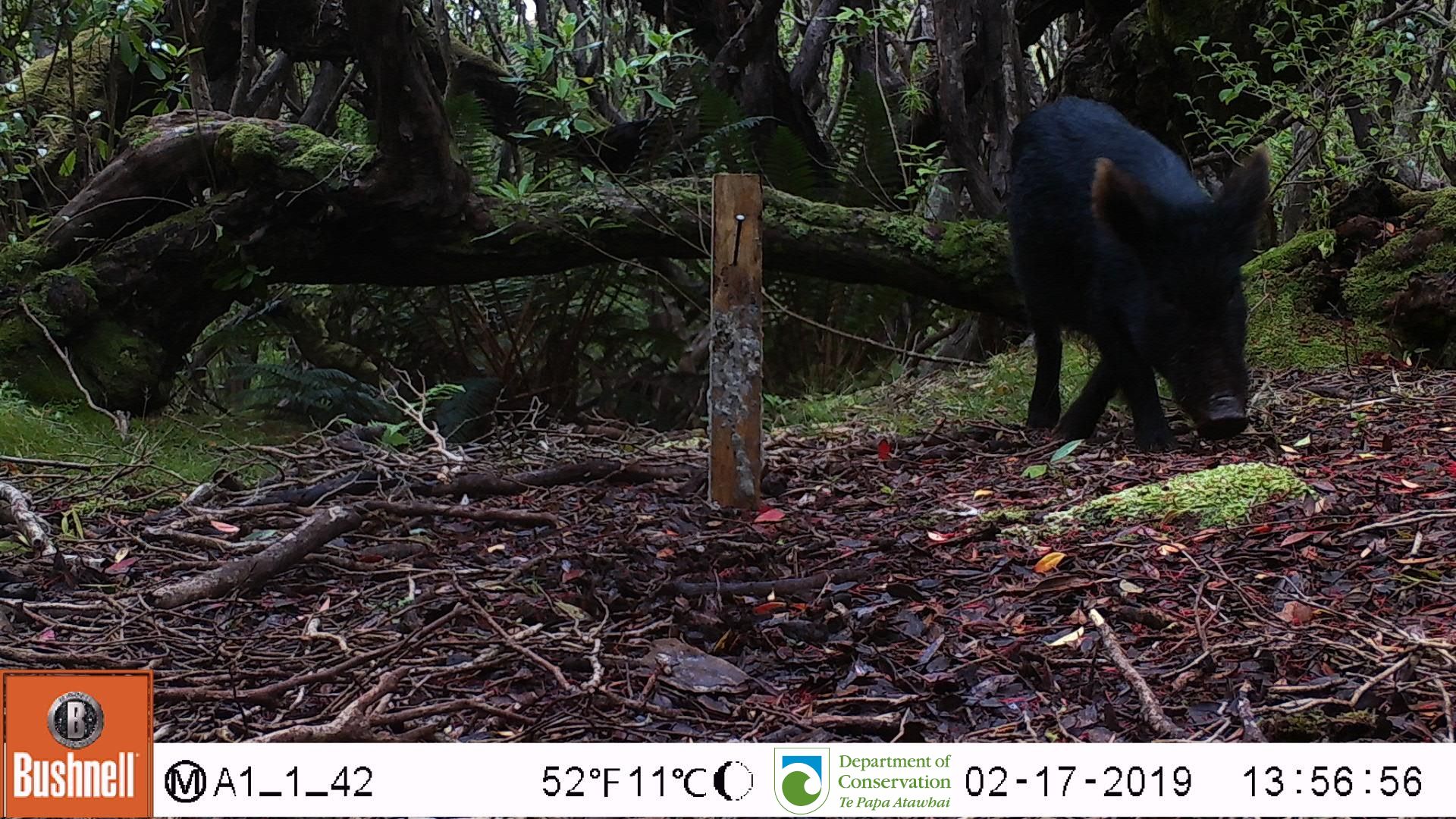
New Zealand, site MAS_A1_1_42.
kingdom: Animalia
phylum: Chordata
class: Mammalia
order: Artiodactyla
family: Suidae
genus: Sus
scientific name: Sus scrofa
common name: pig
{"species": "pig (Sus scrofa)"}